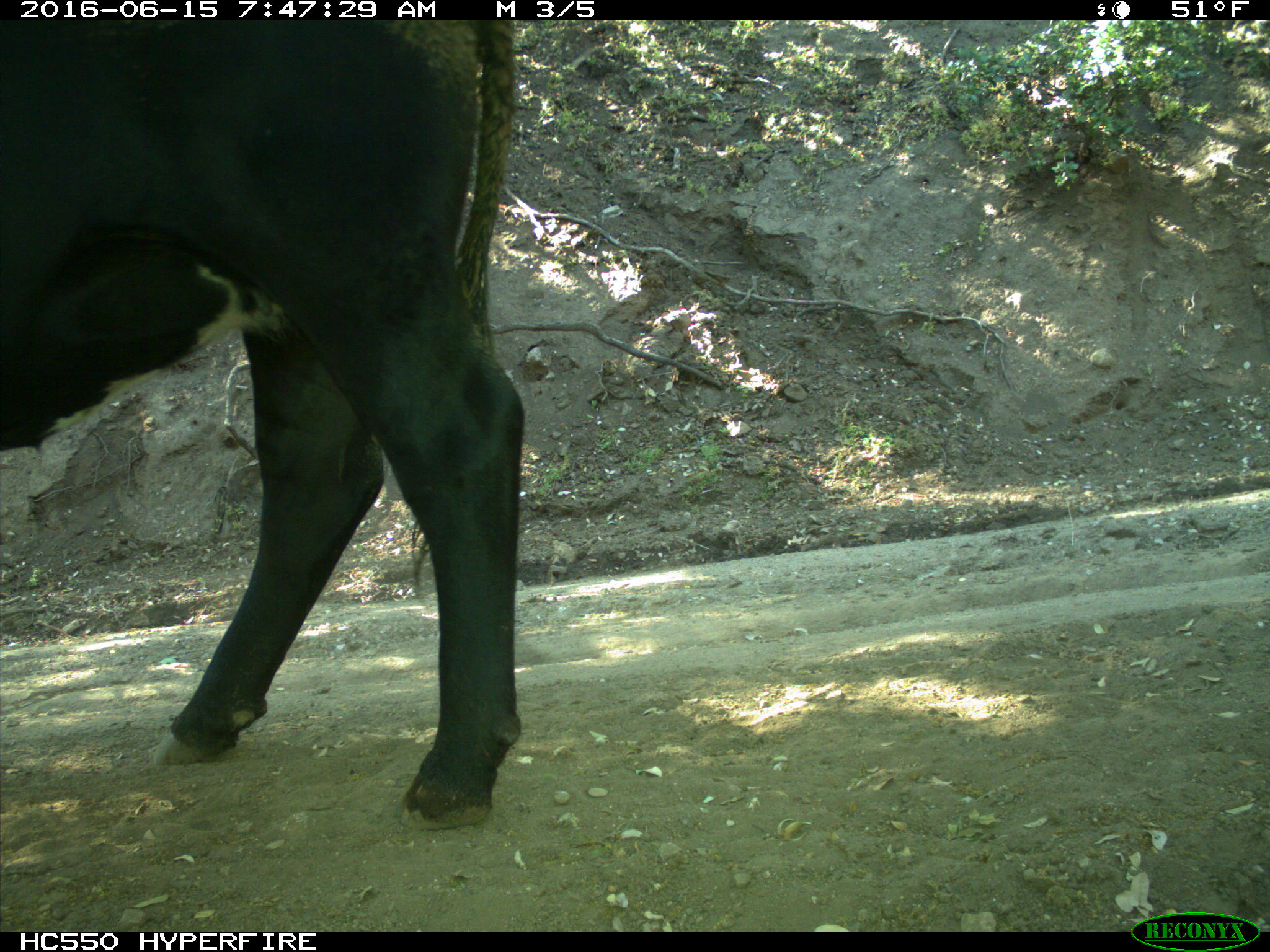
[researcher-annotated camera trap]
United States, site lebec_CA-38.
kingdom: Animalia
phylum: Chordata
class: Mammalia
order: Artiodactyla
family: Bovidae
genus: Bos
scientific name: Bos taurus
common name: domestic cow